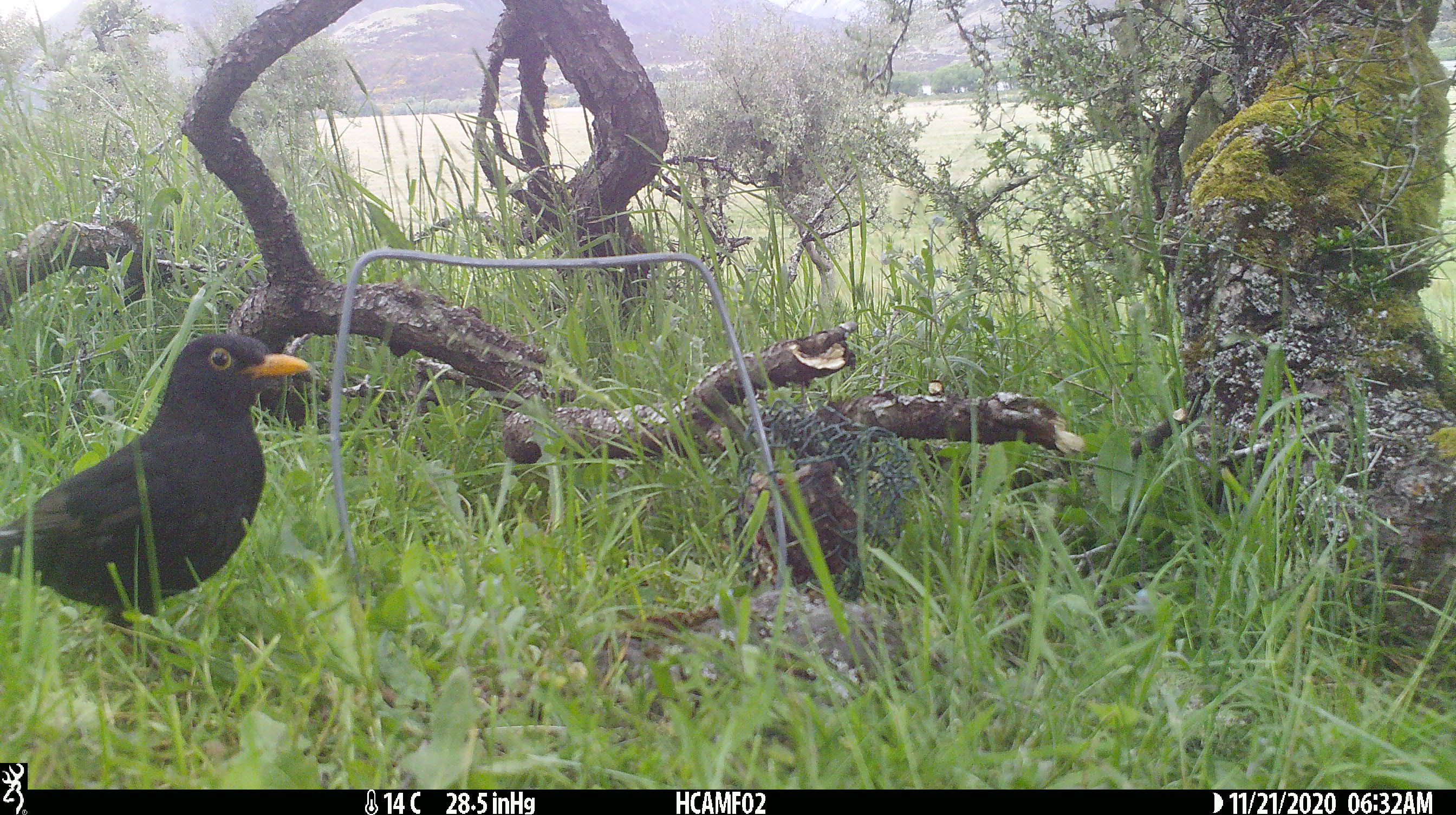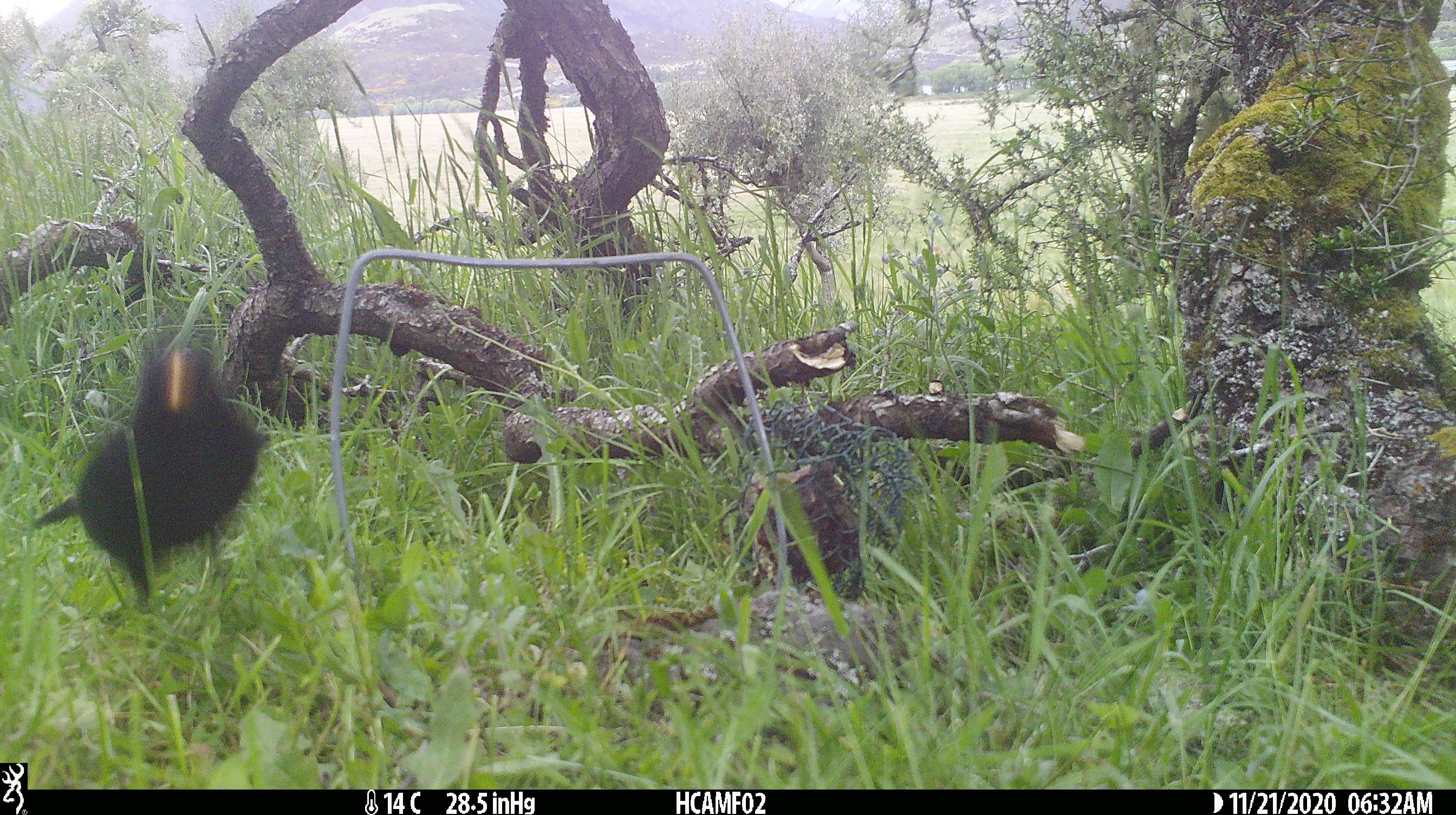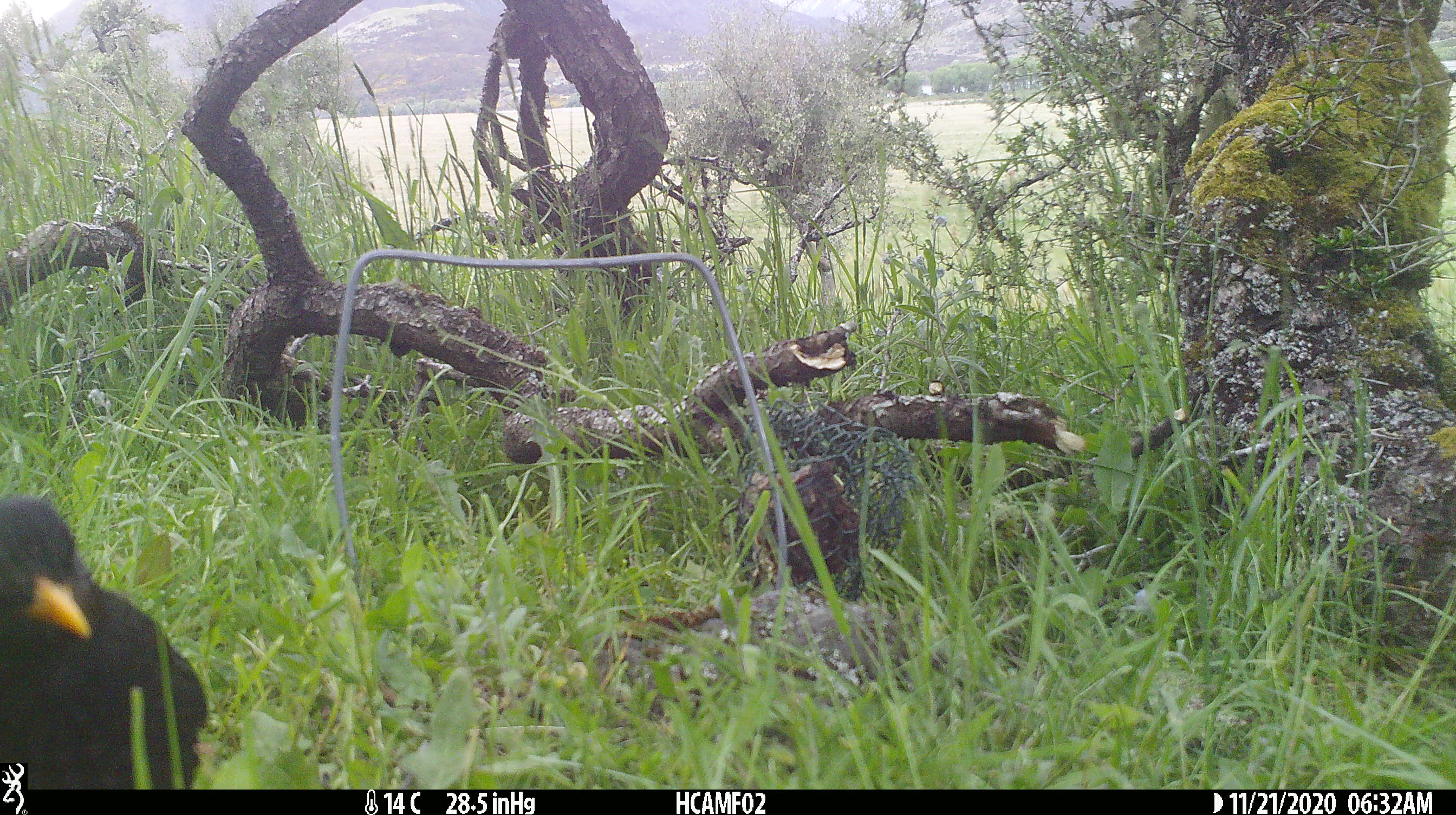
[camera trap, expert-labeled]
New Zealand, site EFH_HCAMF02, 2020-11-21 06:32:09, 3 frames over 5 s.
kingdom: Animalia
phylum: Chordata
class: Aves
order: Passeriformes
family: Turdidae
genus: Turdus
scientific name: Turdus merula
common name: eurasian blackbird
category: blackbird